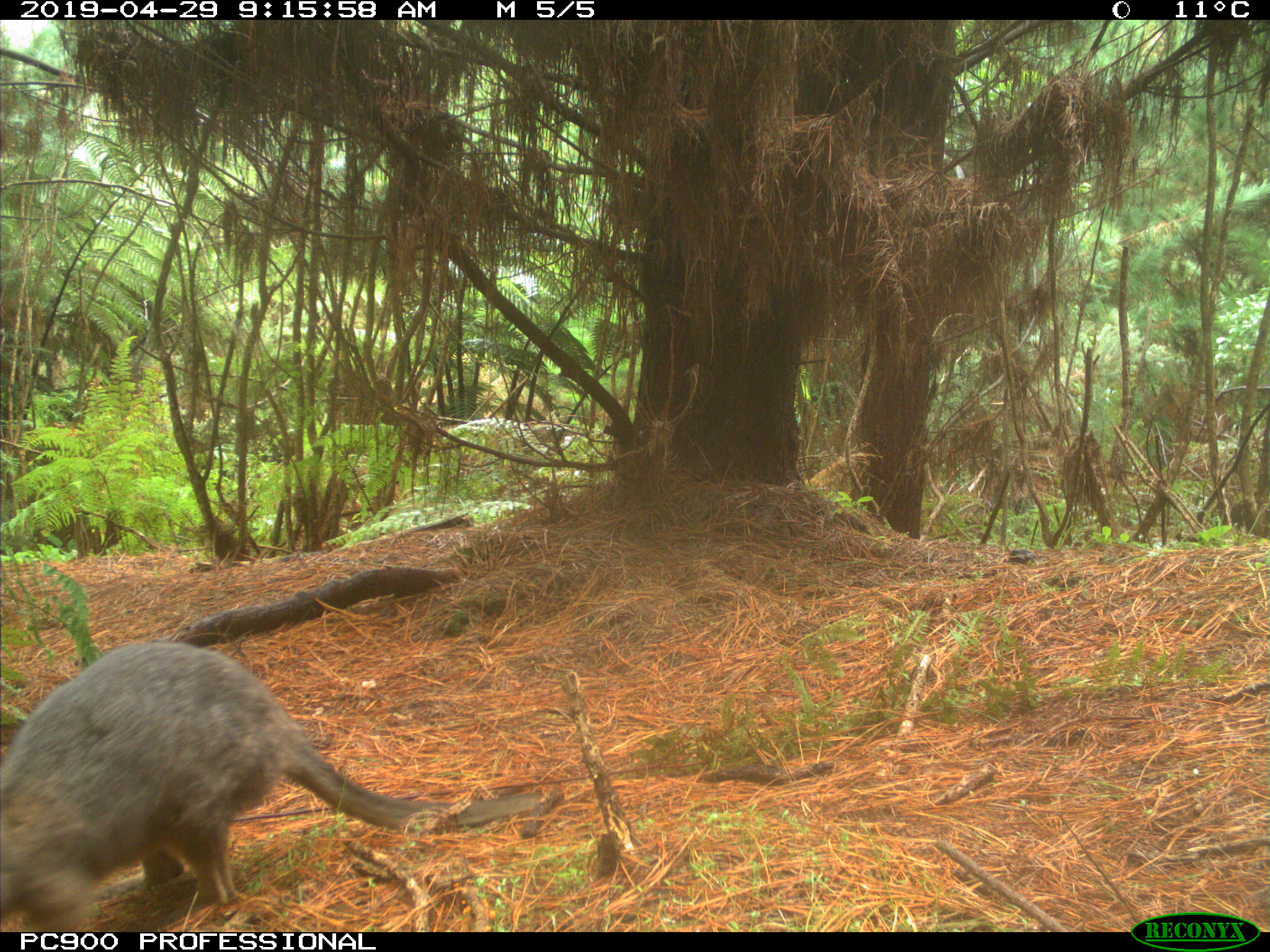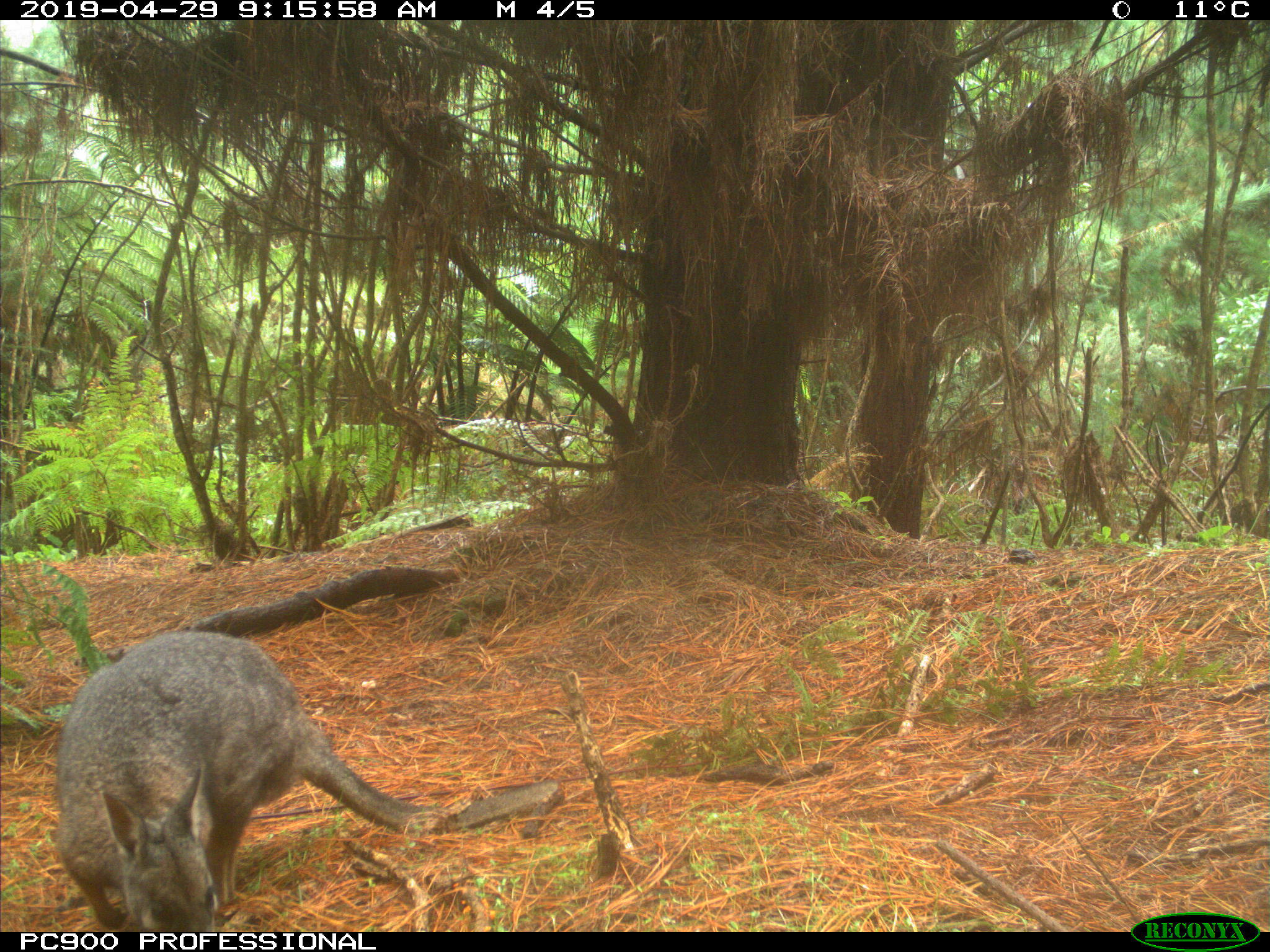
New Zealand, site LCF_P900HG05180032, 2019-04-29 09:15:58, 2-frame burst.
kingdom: Animalia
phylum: Chordata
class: Mammalia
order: Diprotodontia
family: Macropodidae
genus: Notamacropus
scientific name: Notamacropus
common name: wallaby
Wallaby (Notamacropus).